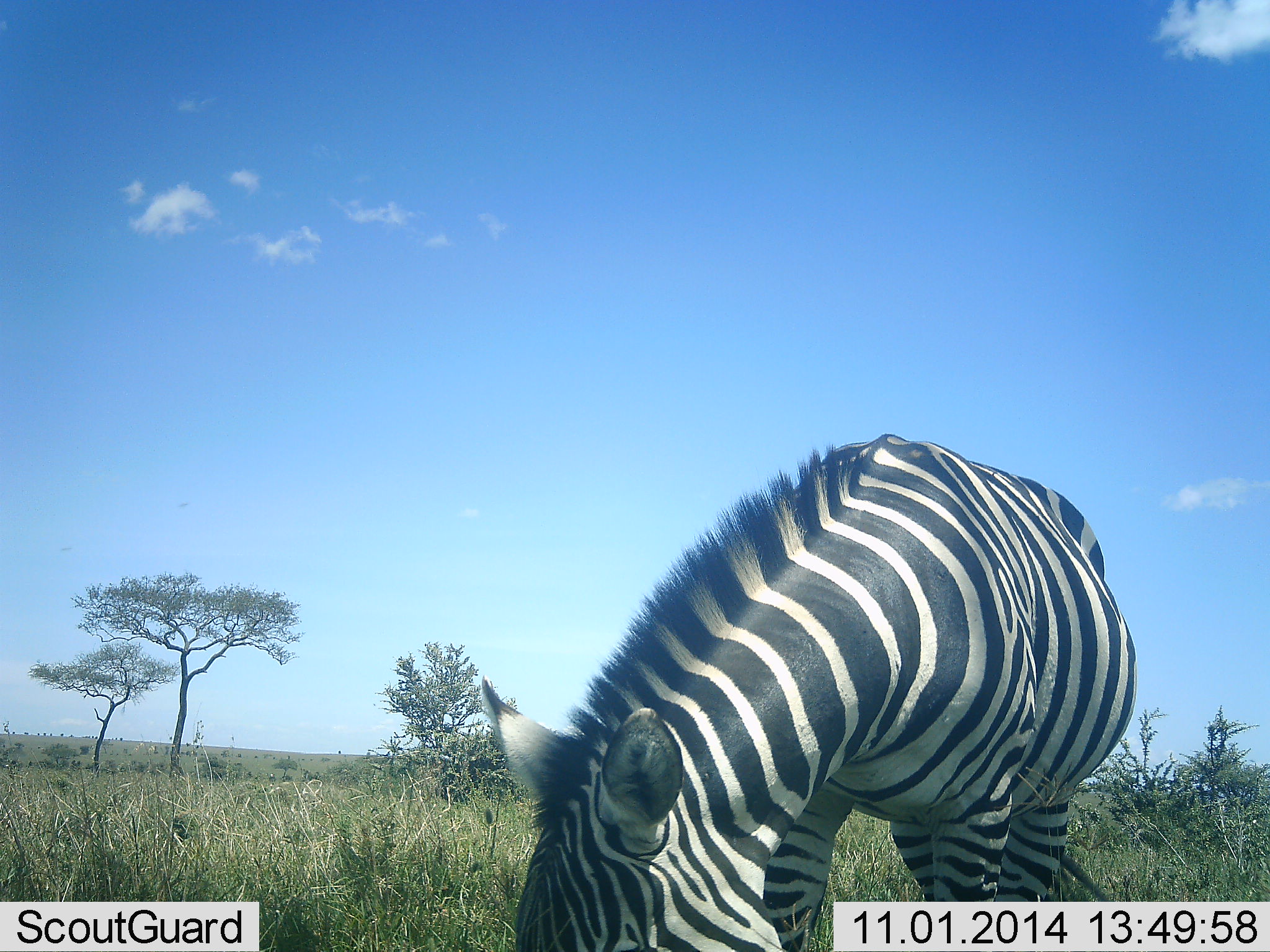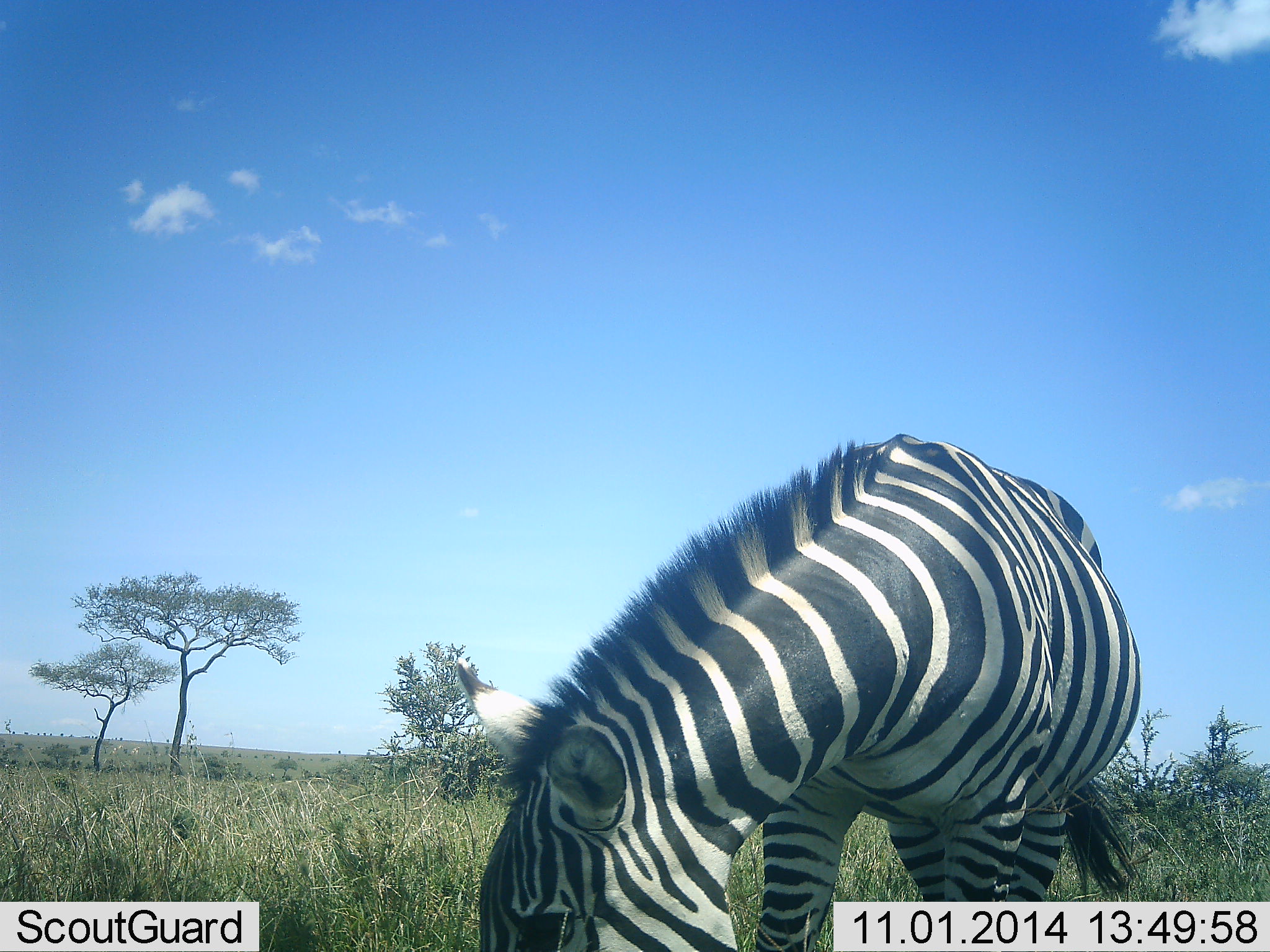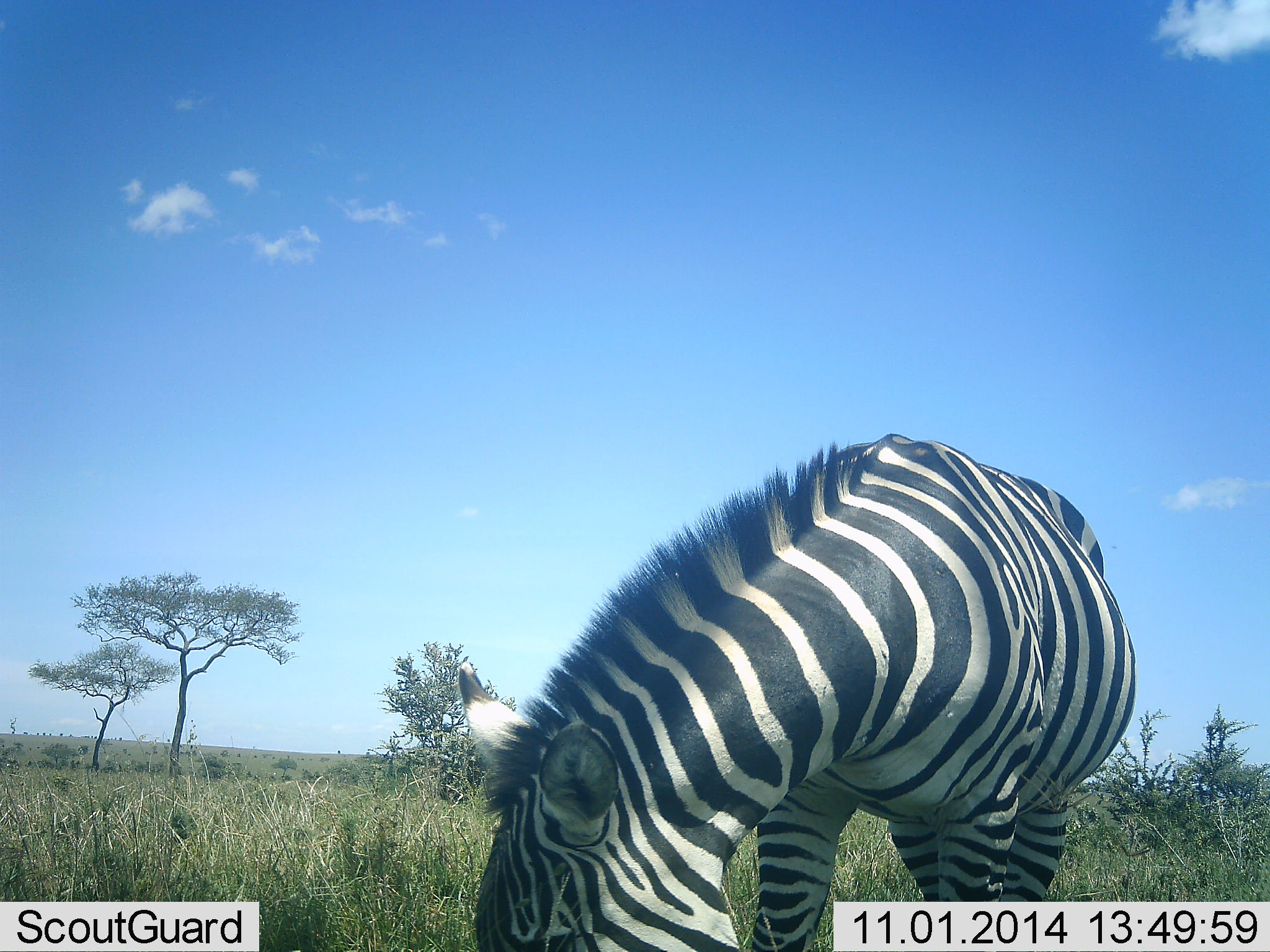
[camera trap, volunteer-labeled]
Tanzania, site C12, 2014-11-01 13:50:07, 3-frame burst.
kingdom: Animalia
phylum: Chordata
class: Mammalia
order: Perissodactyla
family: Equidae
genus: Equus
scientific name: Equus quagga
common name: plains zebra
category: zebra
Zebra (plains zebra) (Equus quagga), count 1. Behavior (volunteer vote fractions): standing 10%, resting 0%, moving 0%, interacting 0%. Young present (vote fraction): 0%. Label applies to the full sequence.